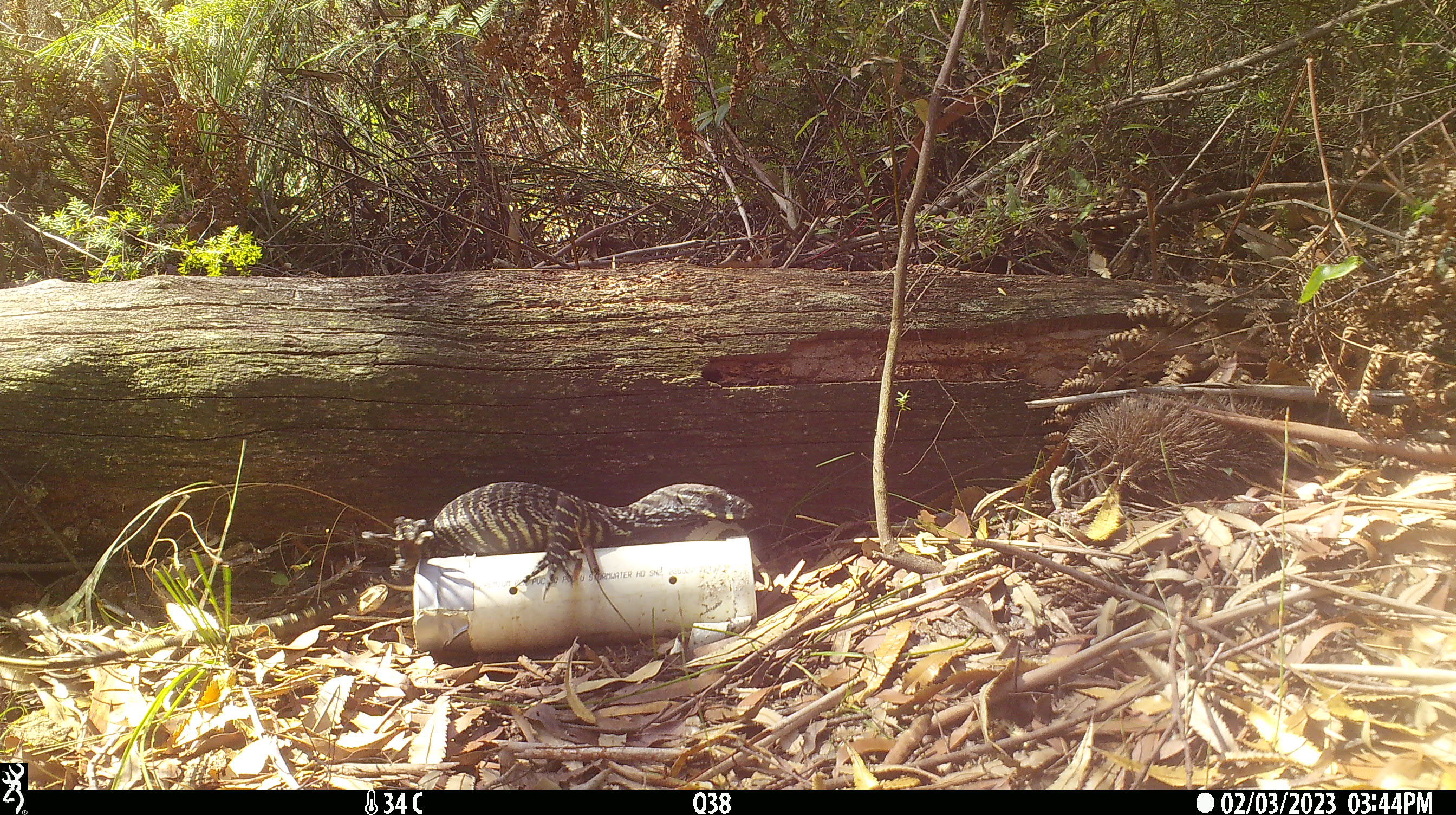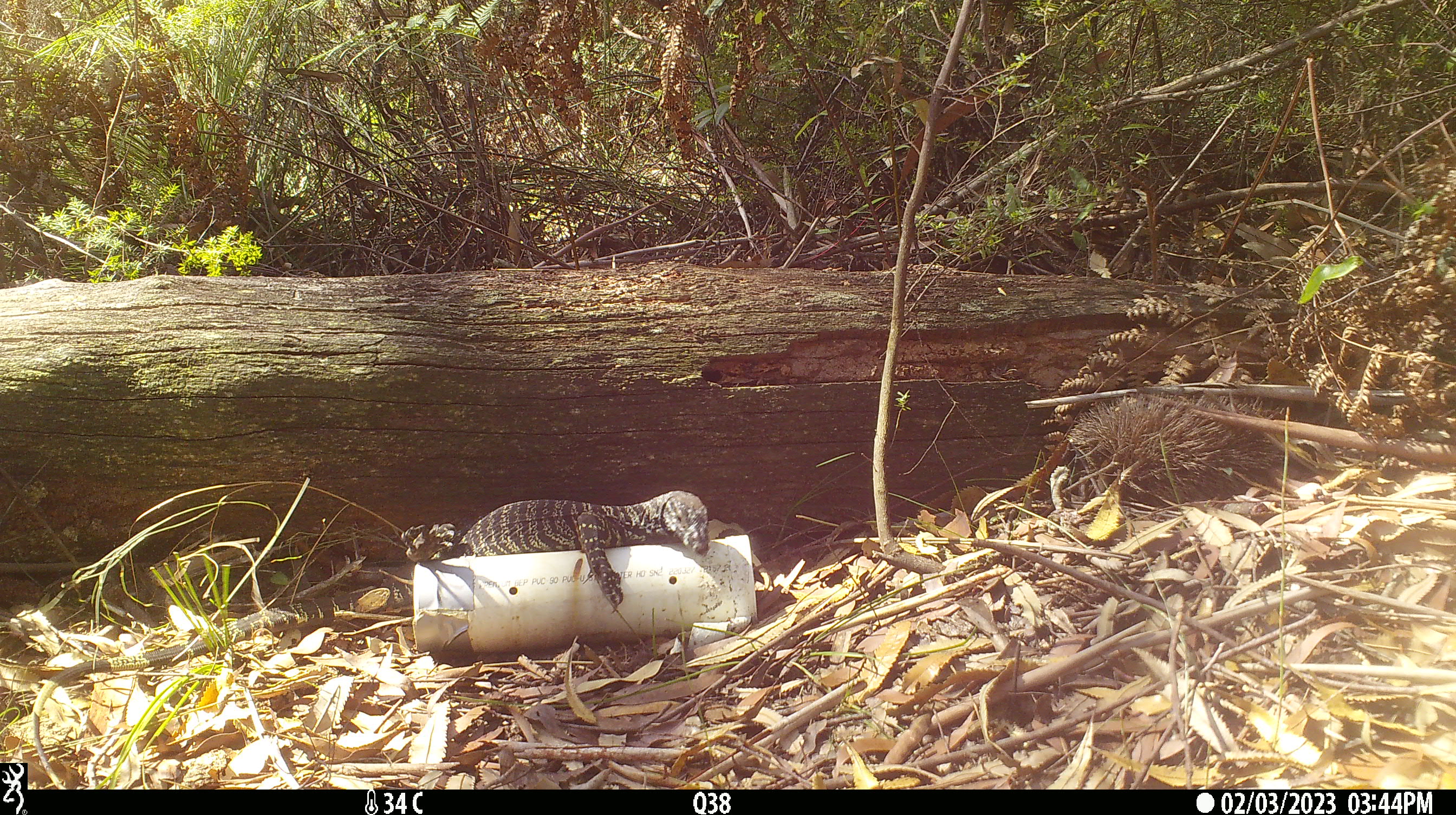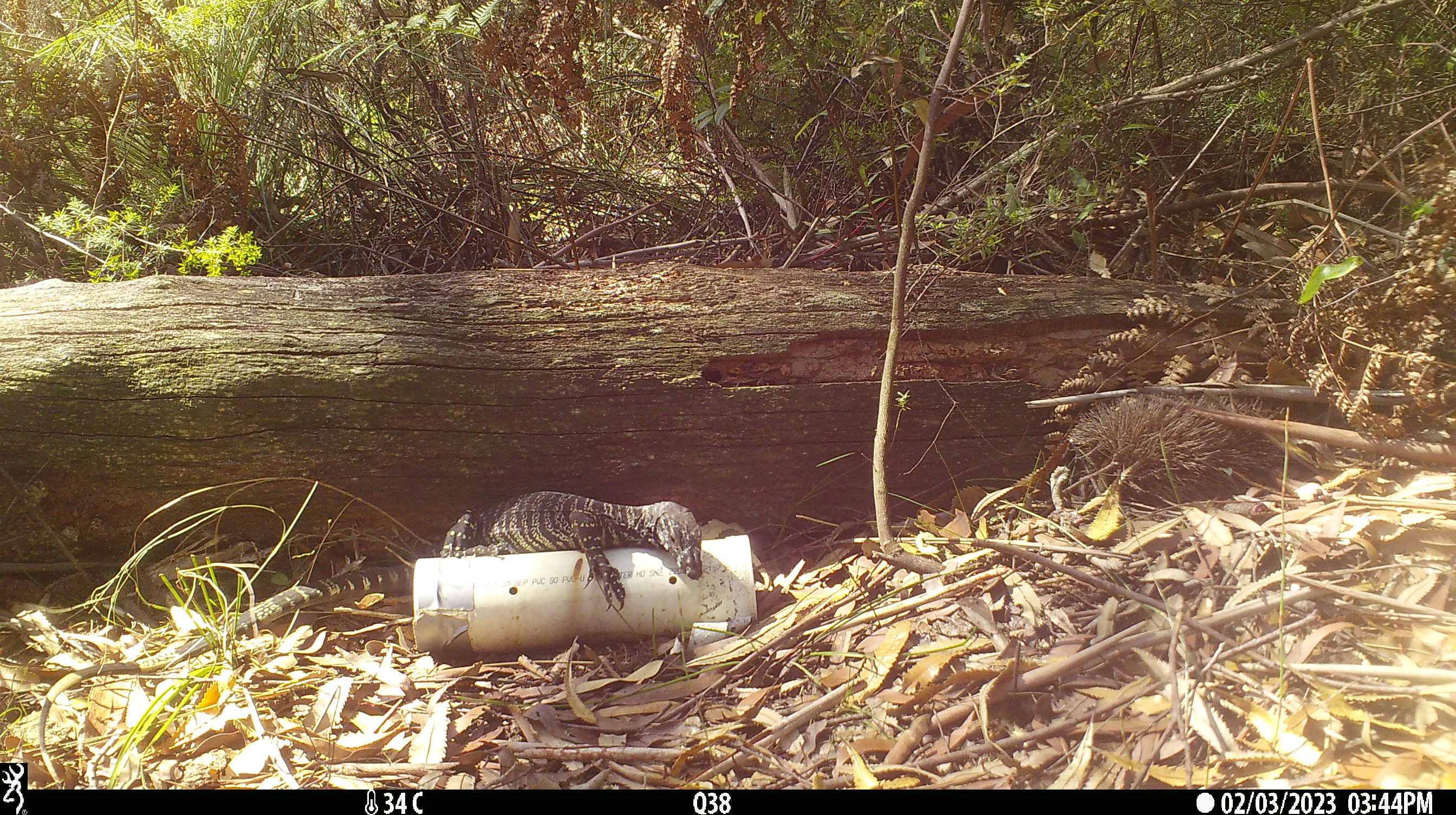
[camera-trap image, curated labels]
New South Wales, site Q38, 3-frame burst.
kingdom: Animalia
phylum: Chordata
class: Reptilia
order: Squamata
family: Varanidae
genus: Varanus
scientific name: Varanus varius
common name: lace monitor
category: goanna